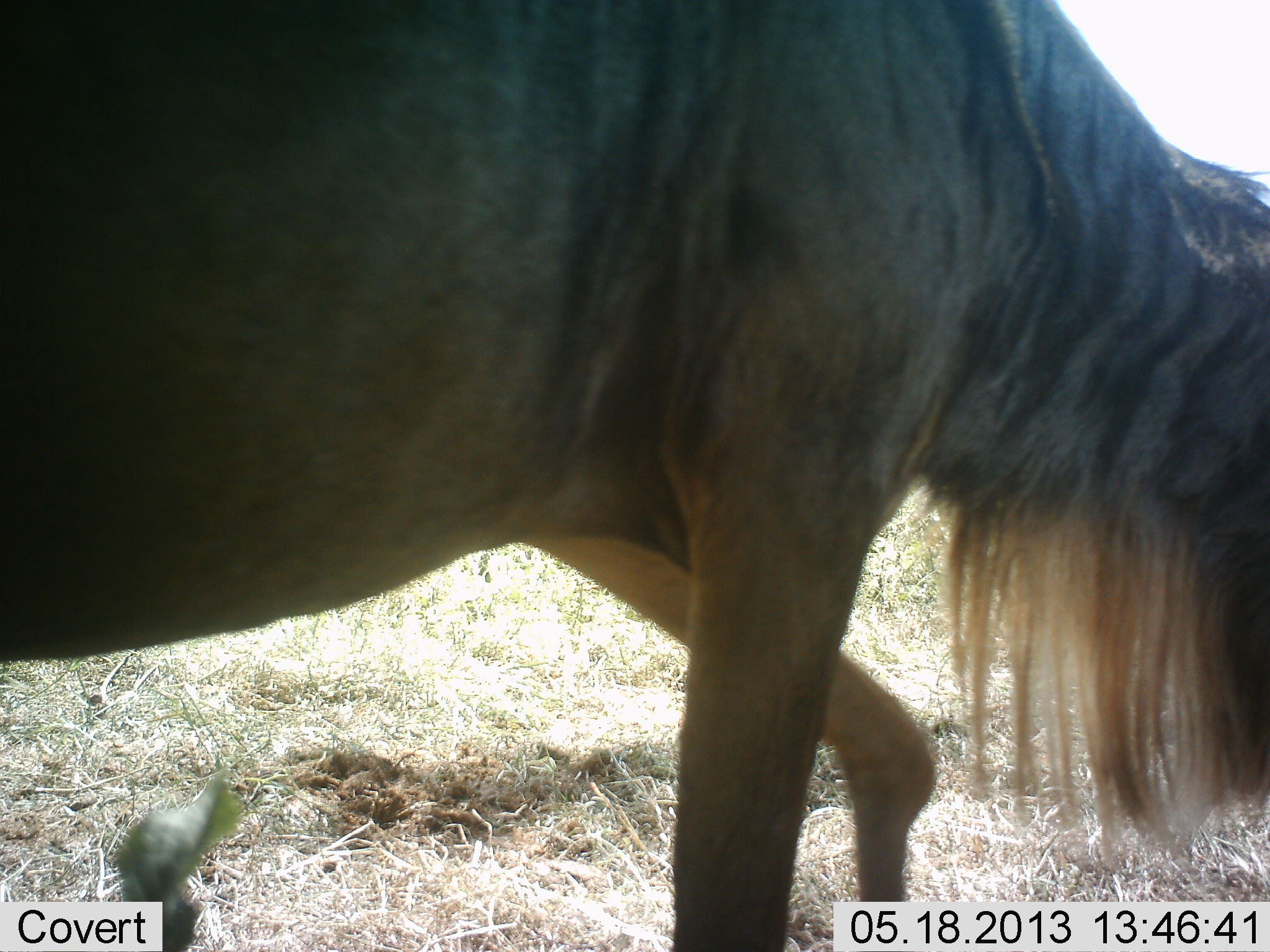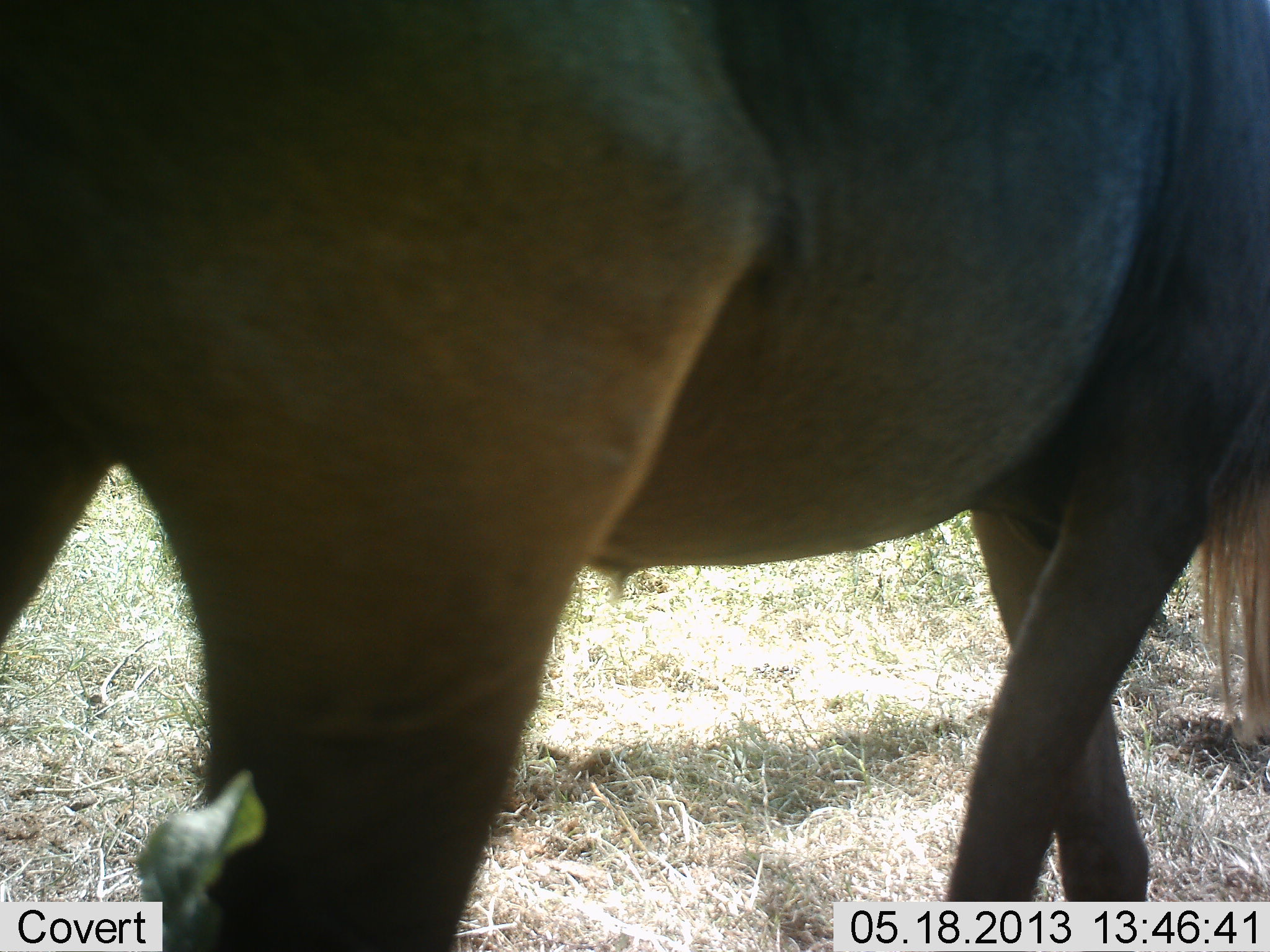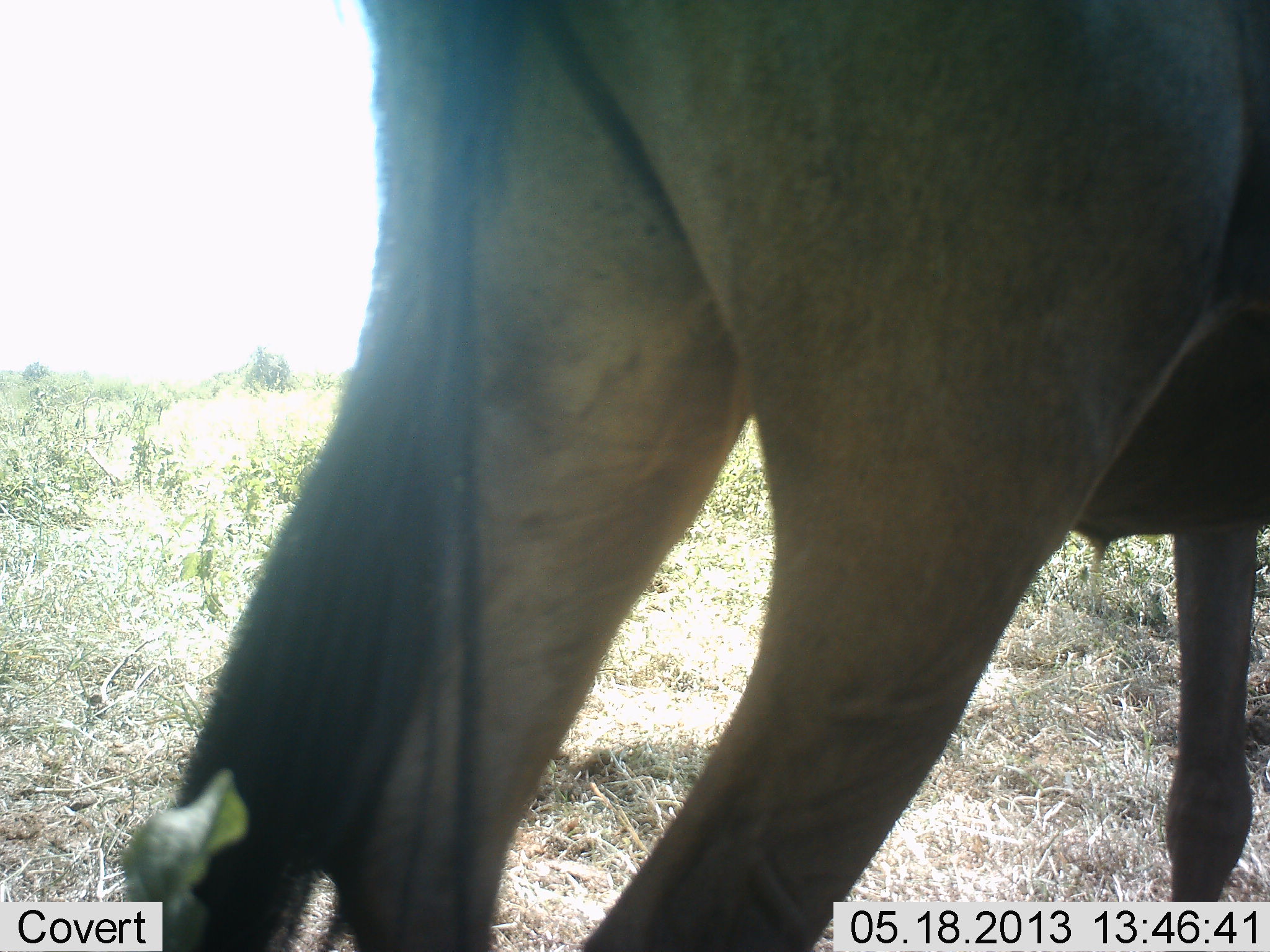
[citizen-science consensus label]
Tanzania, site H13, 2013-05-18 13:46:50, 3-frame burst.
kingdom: Animalia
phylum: Chordata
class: Mammalia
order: Artiodactyla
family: Bovidae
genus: Connochaetes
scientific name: Connochaetes taurinus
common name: blue wildebeest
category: wildebeest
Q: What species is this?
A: Wildebeest (blue wildebeest) (Connochaetes taurinus).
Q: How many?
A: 1.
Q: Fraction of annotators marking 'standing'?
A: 11%.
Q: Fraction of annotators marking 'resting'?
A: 0%.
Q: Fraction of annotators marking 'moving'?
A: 89%.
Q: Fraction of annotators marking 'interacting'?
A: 0%.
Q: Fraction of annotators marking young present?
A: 0%.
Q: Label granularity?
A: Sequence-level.